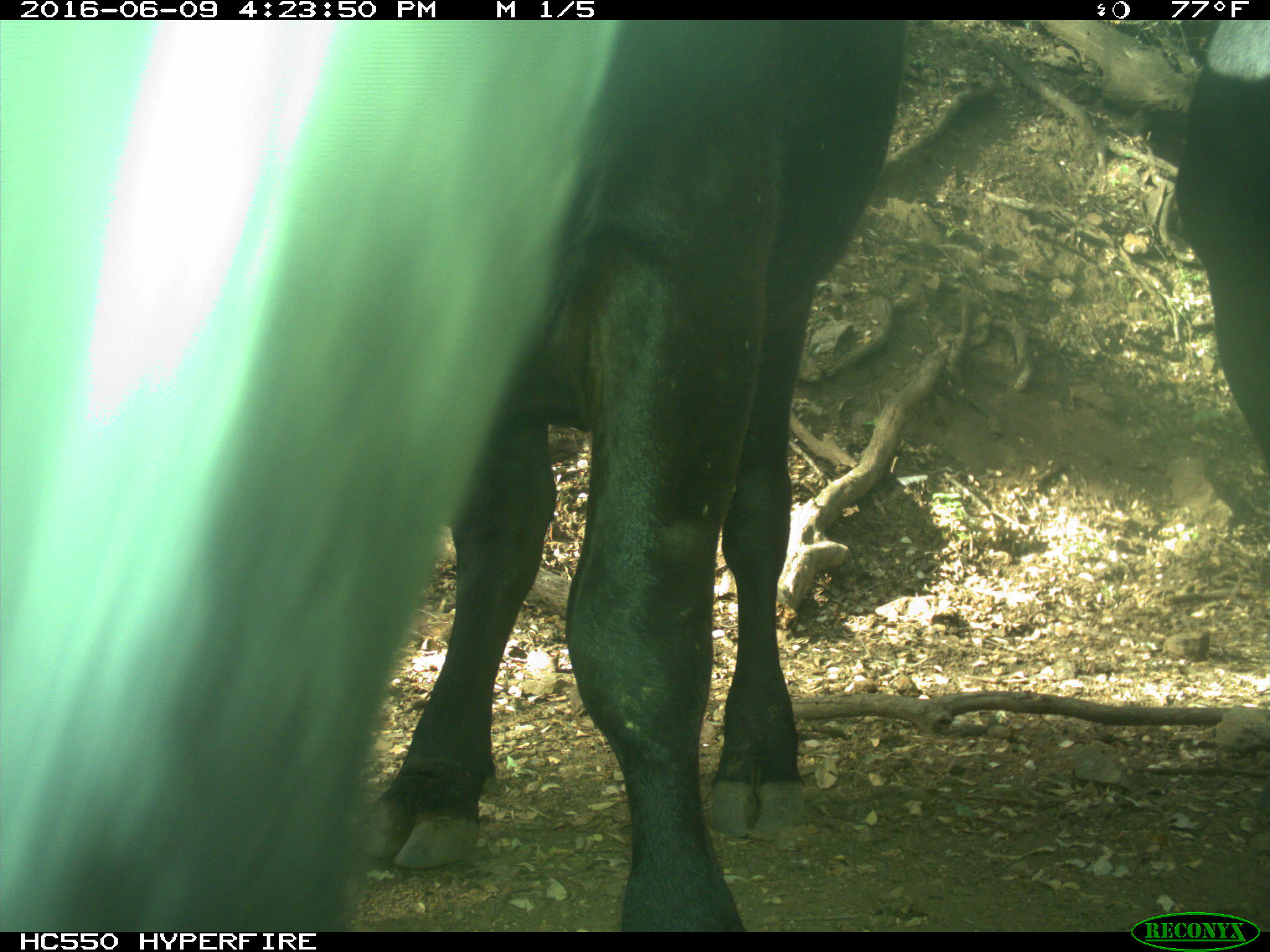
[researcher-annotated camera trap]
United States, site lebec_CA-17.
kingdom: Animalia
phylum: Chordata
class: Mammalia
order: Artiodactyla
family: Bovidae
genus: Bos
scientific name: Bos taurus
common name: domestic cow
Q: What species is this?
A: Bos taurus (domestic cow).